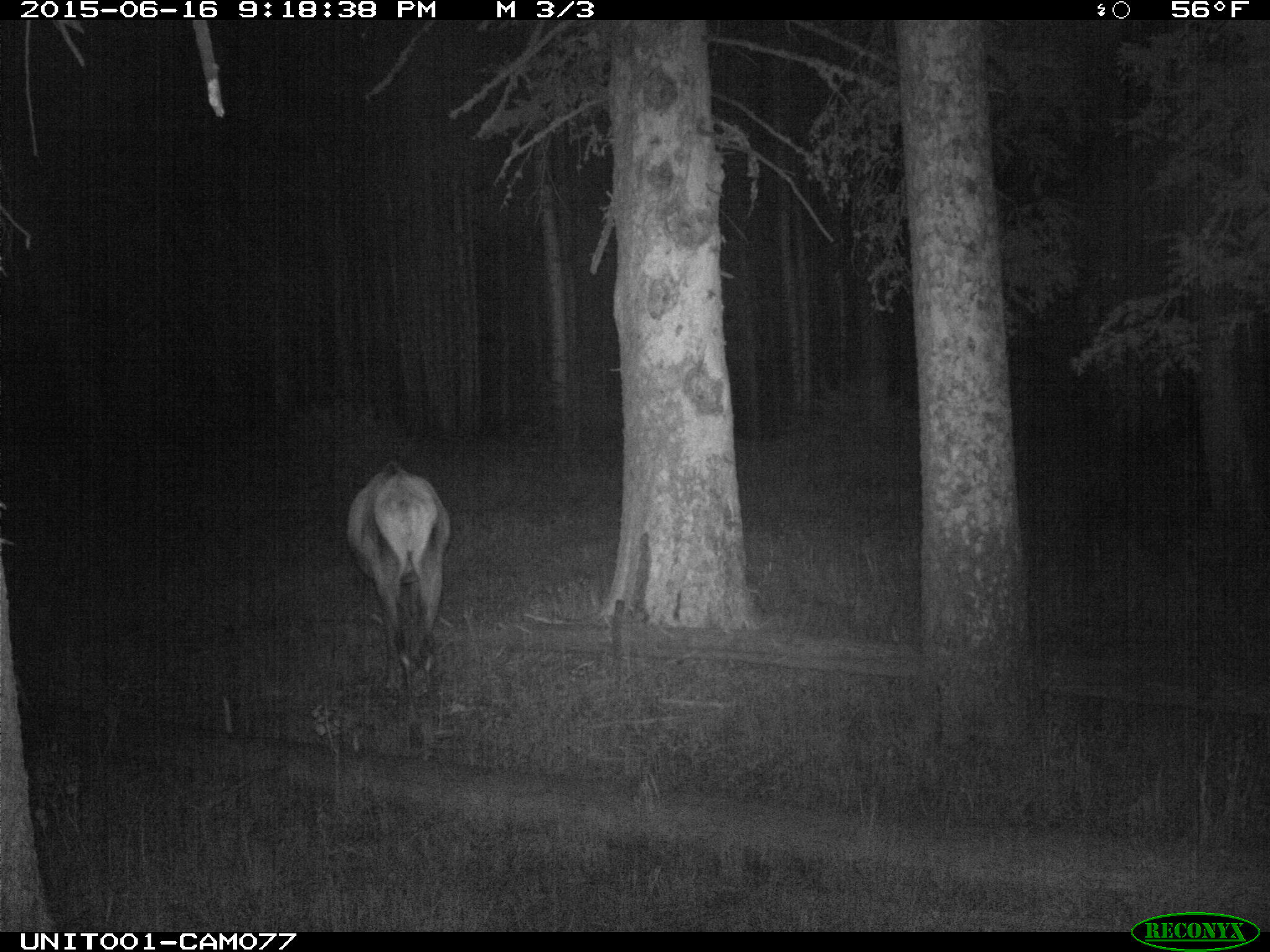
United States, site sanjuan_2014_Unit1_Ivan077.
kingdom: Animalia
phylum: Chordata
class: Mammalia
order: Artiodactyla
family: Cervidae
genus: Cervus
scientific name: Cervus elaphus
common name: red deer